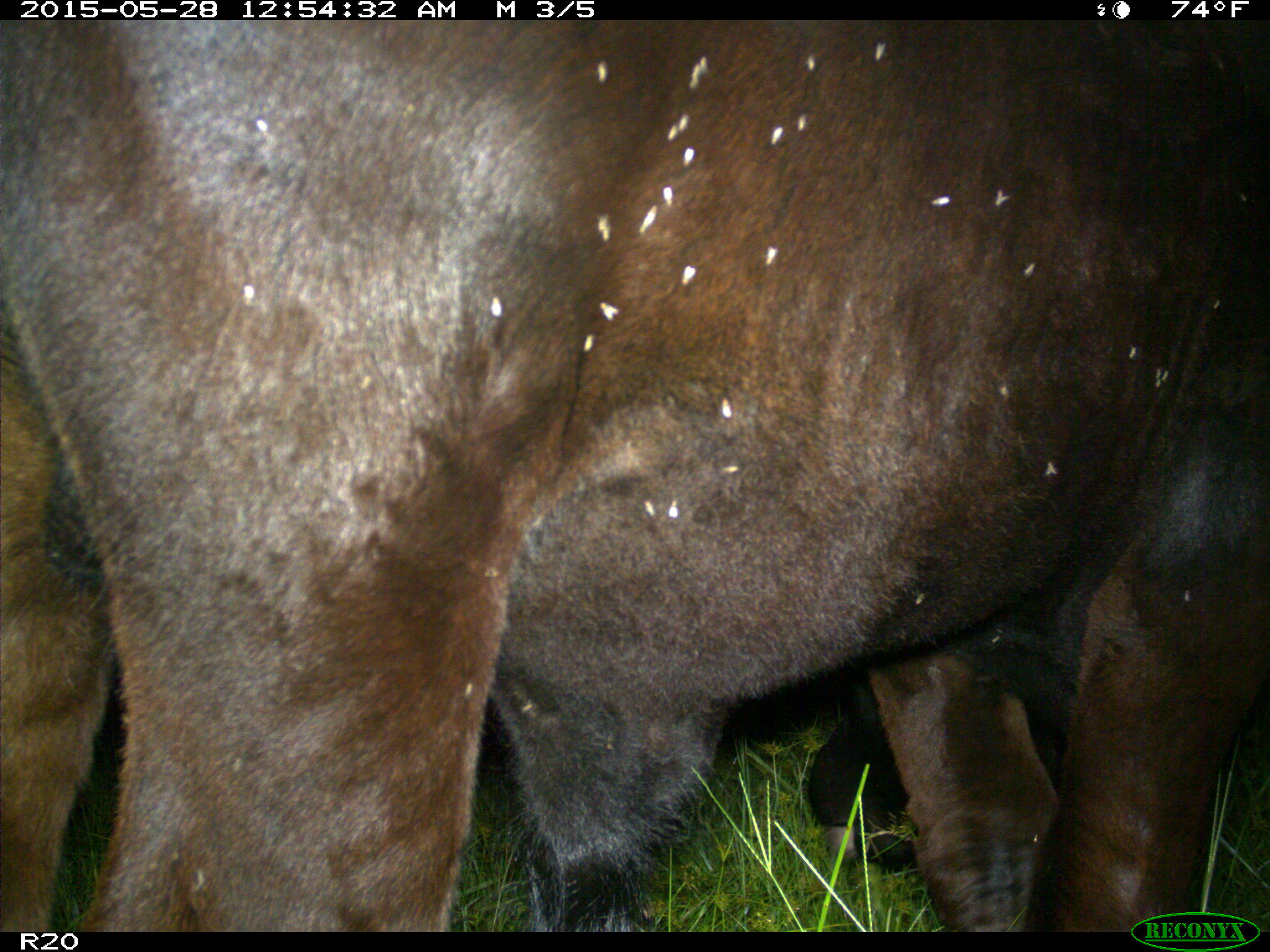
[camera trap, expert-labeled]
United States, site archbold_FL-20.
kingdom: Animalia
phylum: Chordata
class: Mammalia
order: Artiodactyla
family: Bovidae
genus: Bos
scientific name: Bos taurus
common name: domestic cow